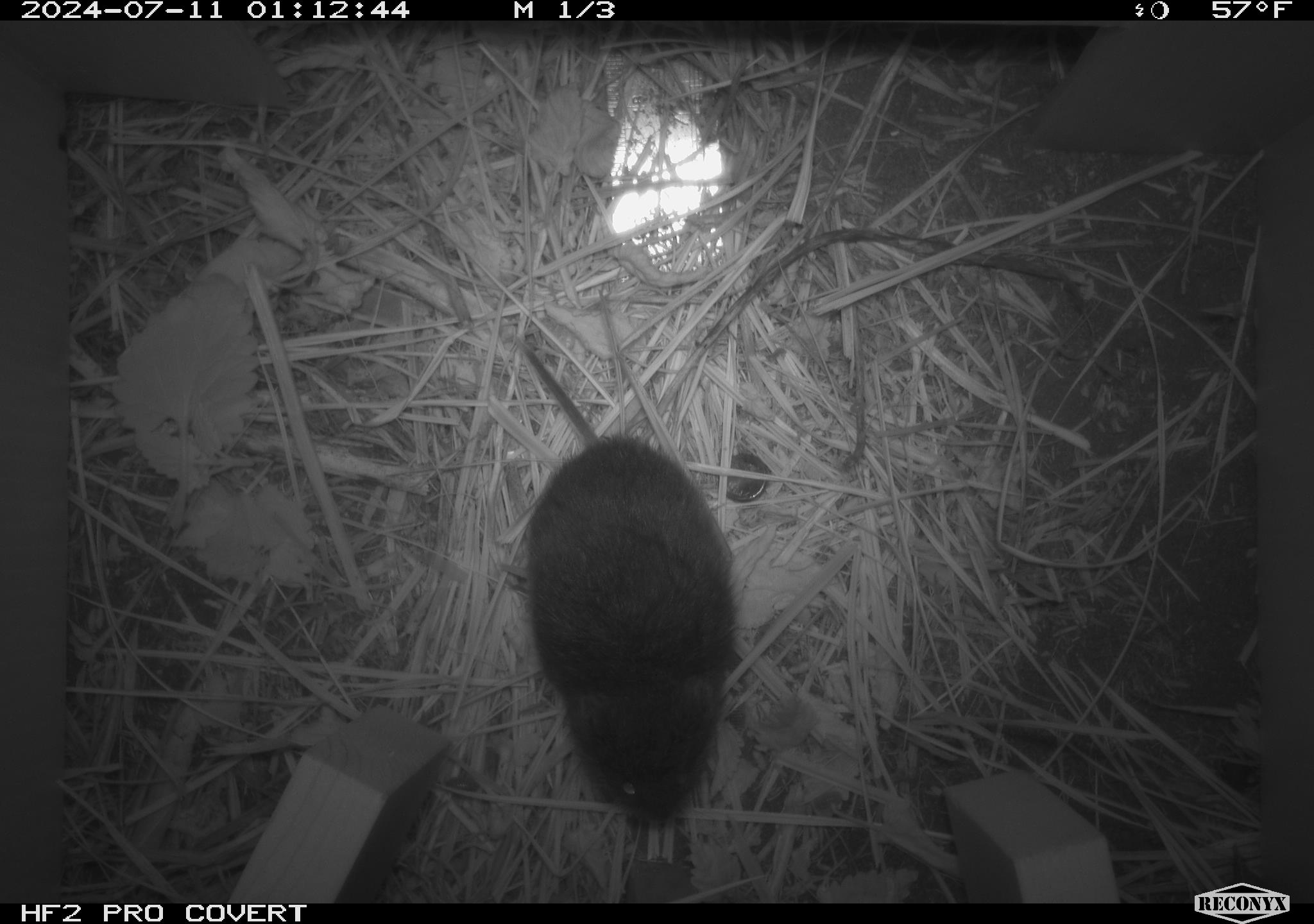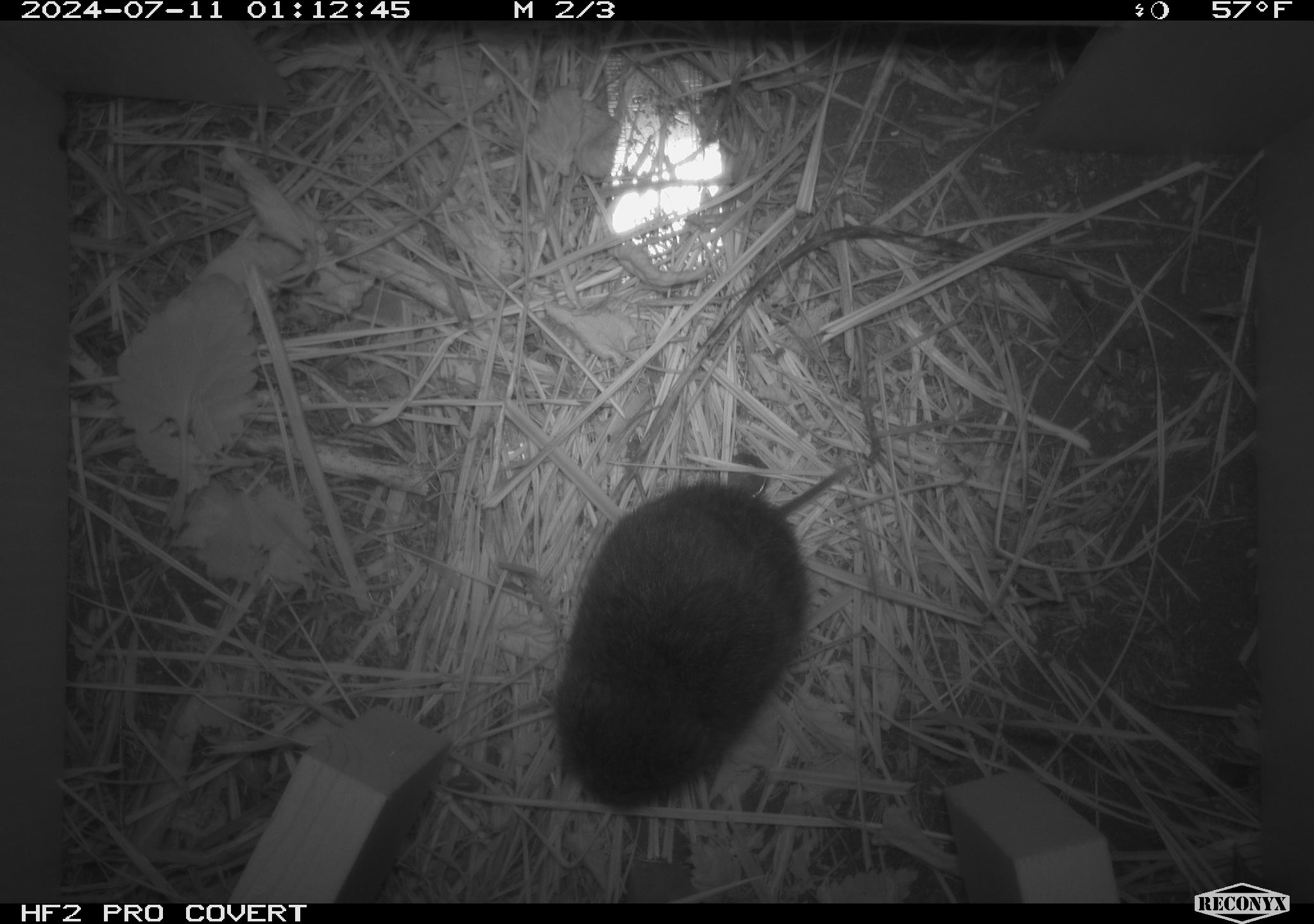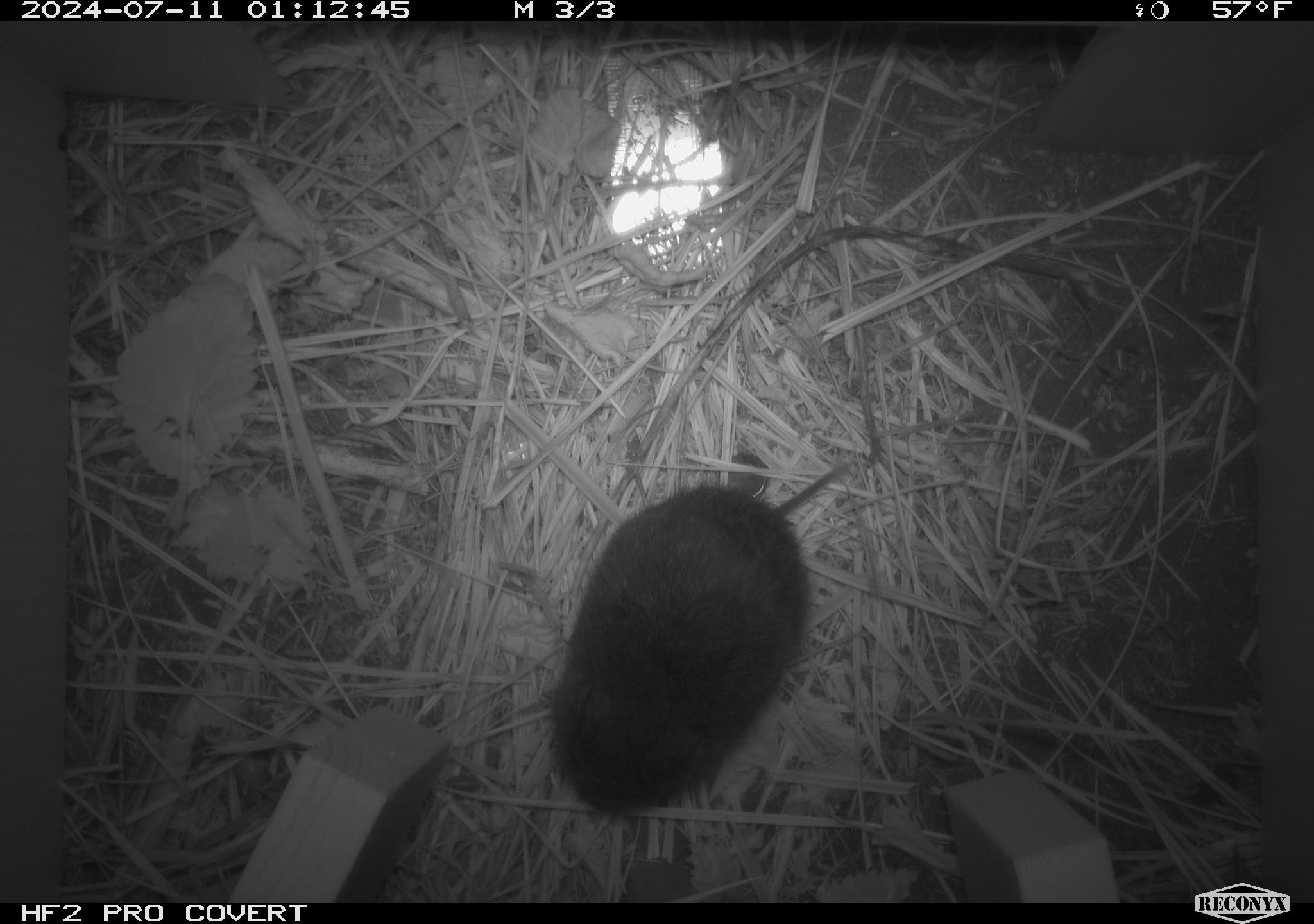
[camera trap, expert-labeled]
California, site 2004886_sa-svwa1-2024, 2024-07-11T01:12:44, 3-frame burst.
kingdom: Animalia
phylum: Chordata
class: Mammalia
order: Rodentia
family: Cricetidae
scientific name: Arvicolinae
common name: voles, lemmings, and muskrats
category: arvicolinae subfamily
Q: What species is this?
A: Arvicolinae subfamily (voles, lemmings, and muskrats) (Arvicolinae).